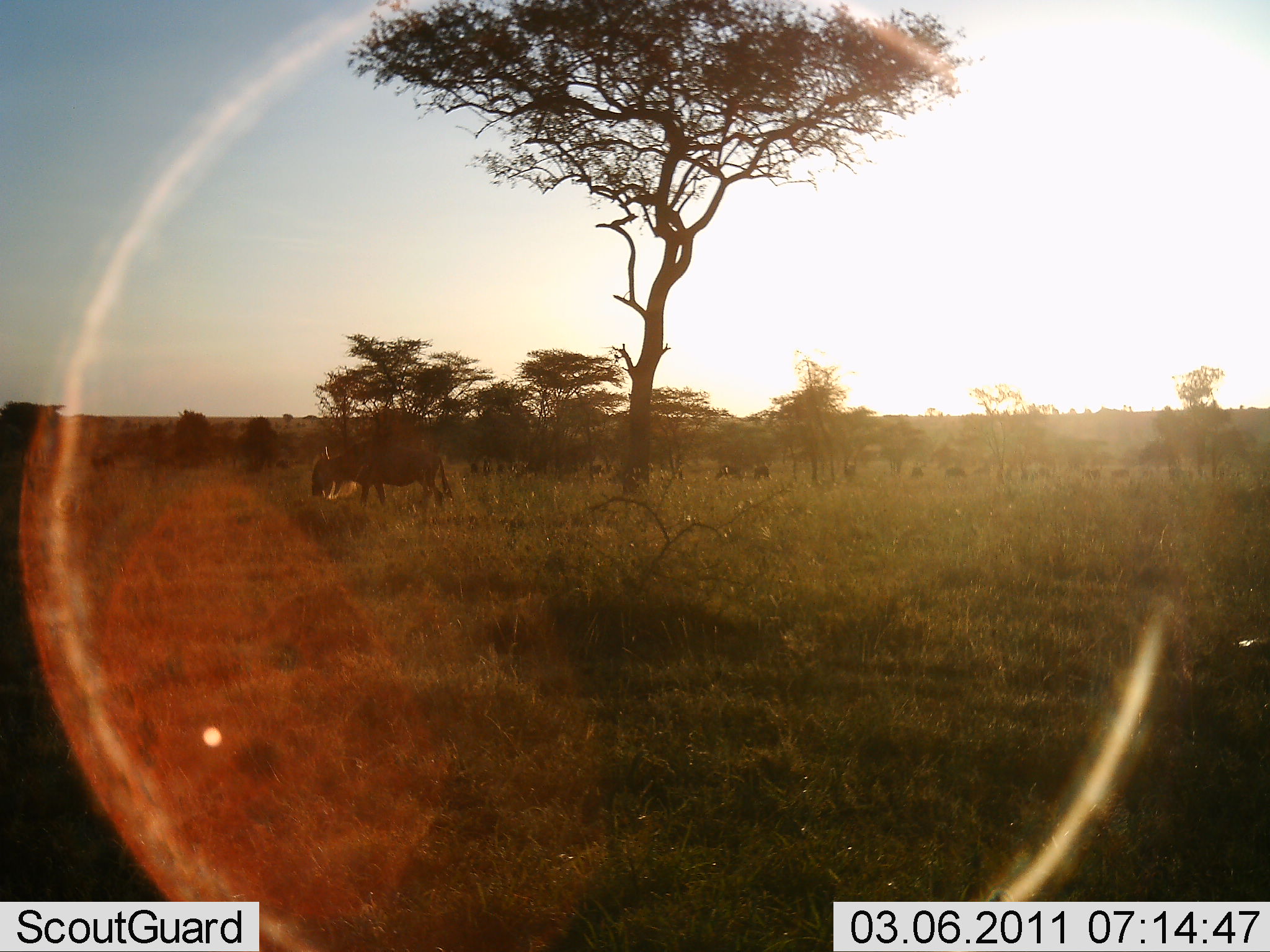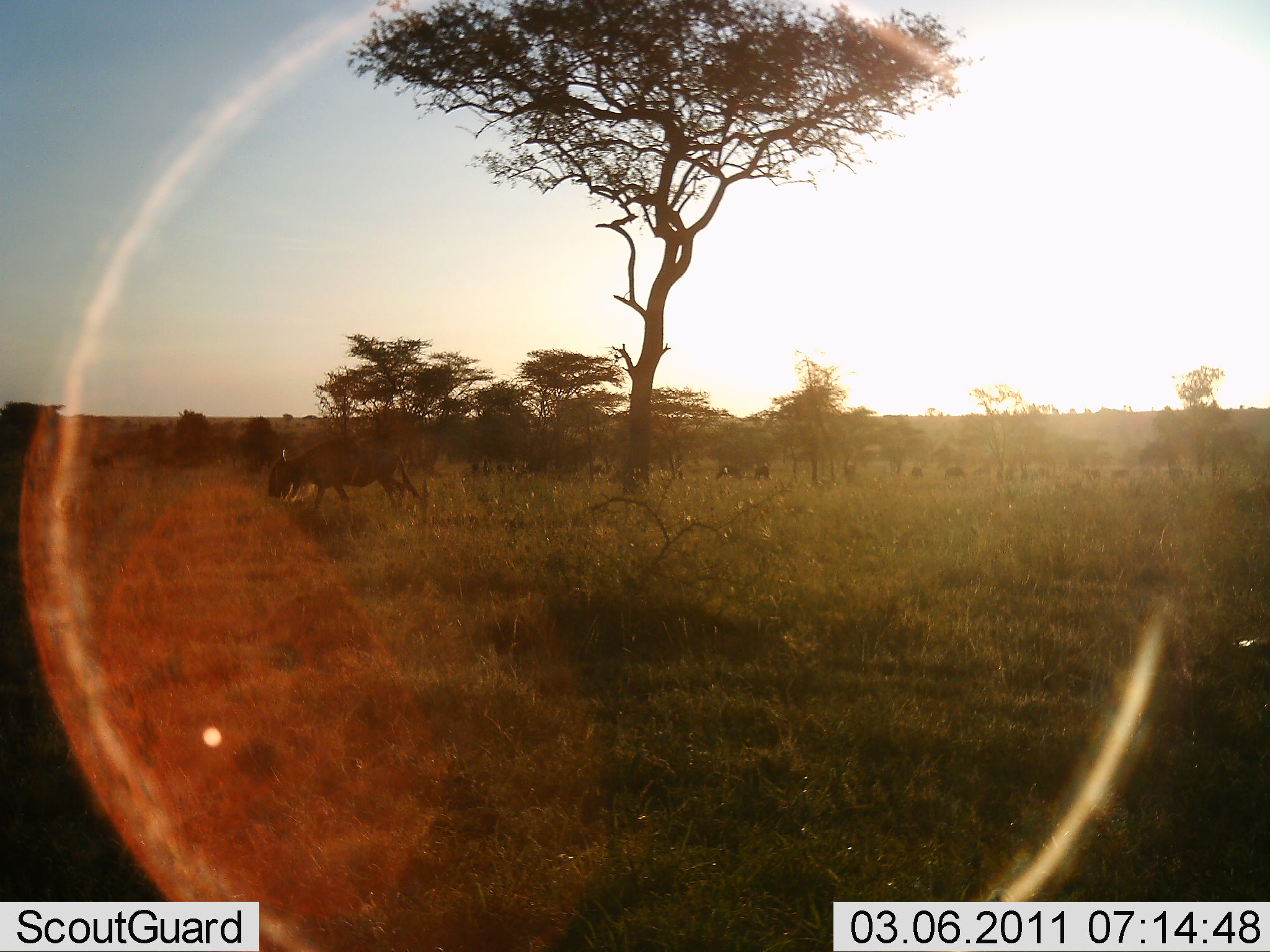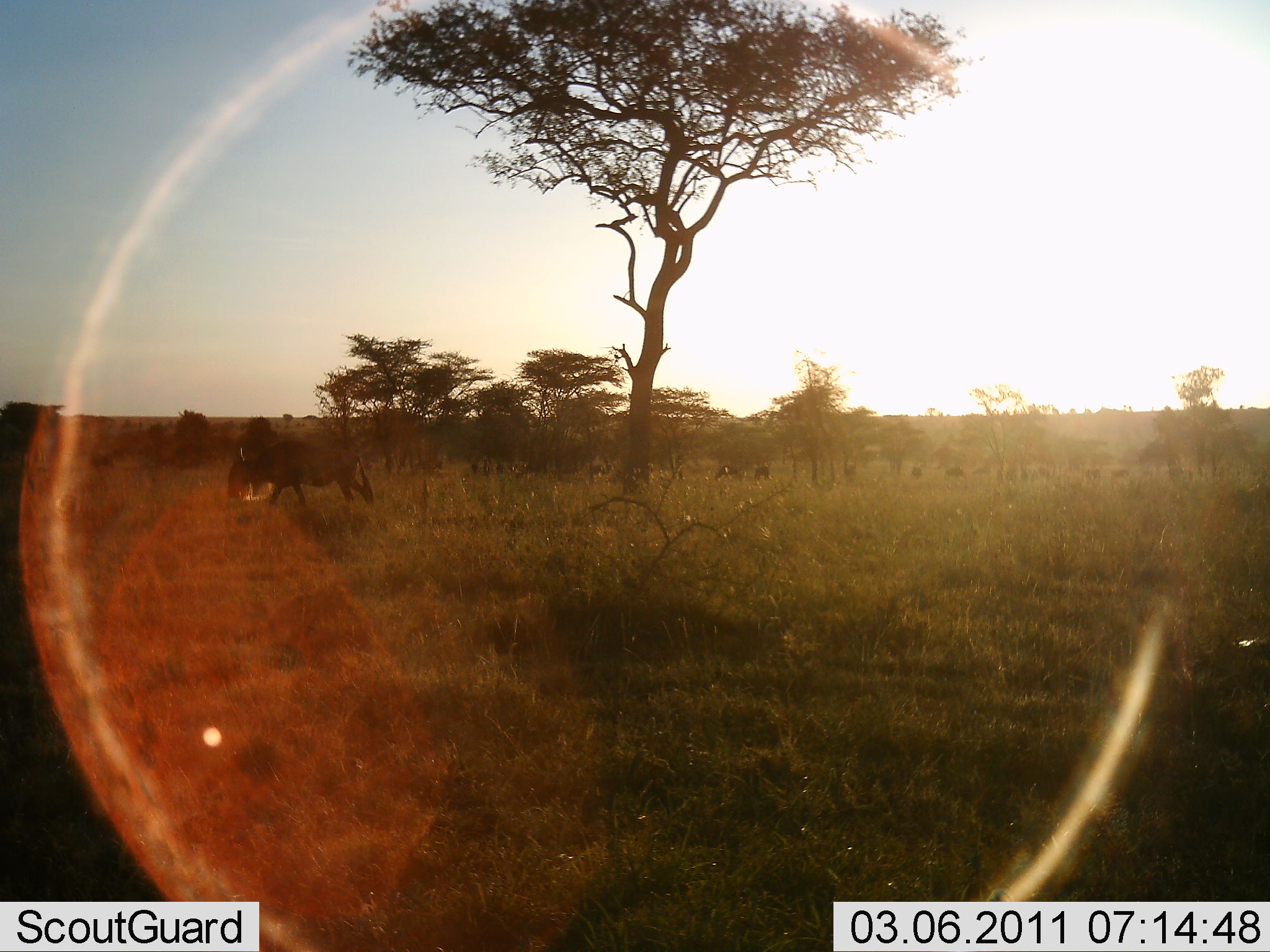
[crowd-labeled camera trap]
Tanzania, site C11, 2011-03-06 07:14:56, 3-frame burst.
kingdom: Animalia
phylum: Chordata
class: Mammalia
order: Artiodactyla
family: Bovidae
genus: Connochaetes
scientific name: Connochaetes taurinus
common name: blue wildebeest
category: wildebeest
Wildebeest (blue wildebeest) (Connochaetes taurinus), count 1. Behavior (volunteer vote fractions): standing 18%, resting 9%, moving 82%, interacting 0%. Young present (vote fraction): 0%. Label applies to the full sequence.